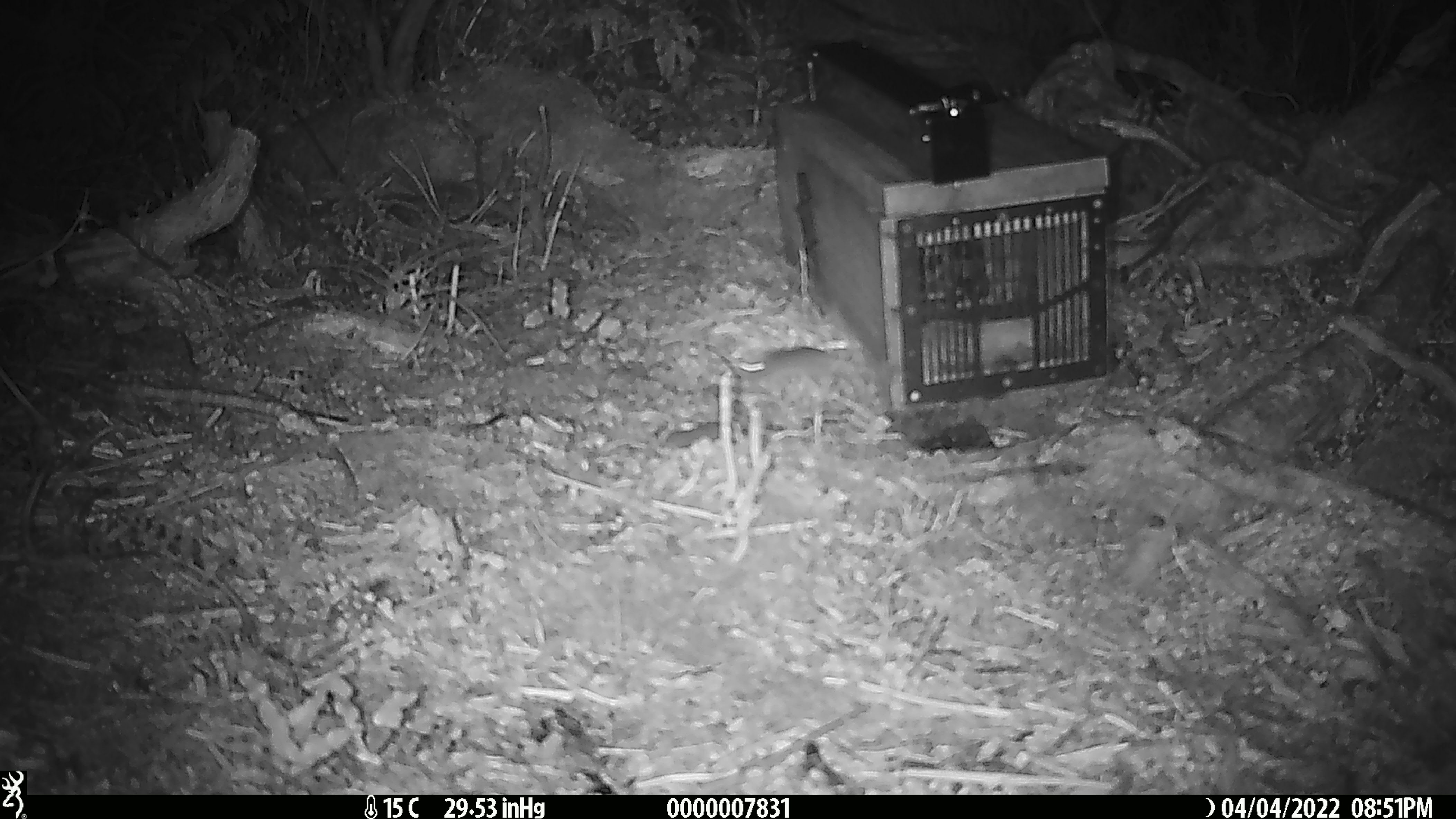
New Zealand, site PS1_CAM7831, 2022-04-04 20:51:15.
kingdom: Animalia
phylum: Chordata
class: Mammalia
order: Rodentia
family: Muridae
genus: Mus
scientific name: Mus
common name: mouse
Mouse (Mus).